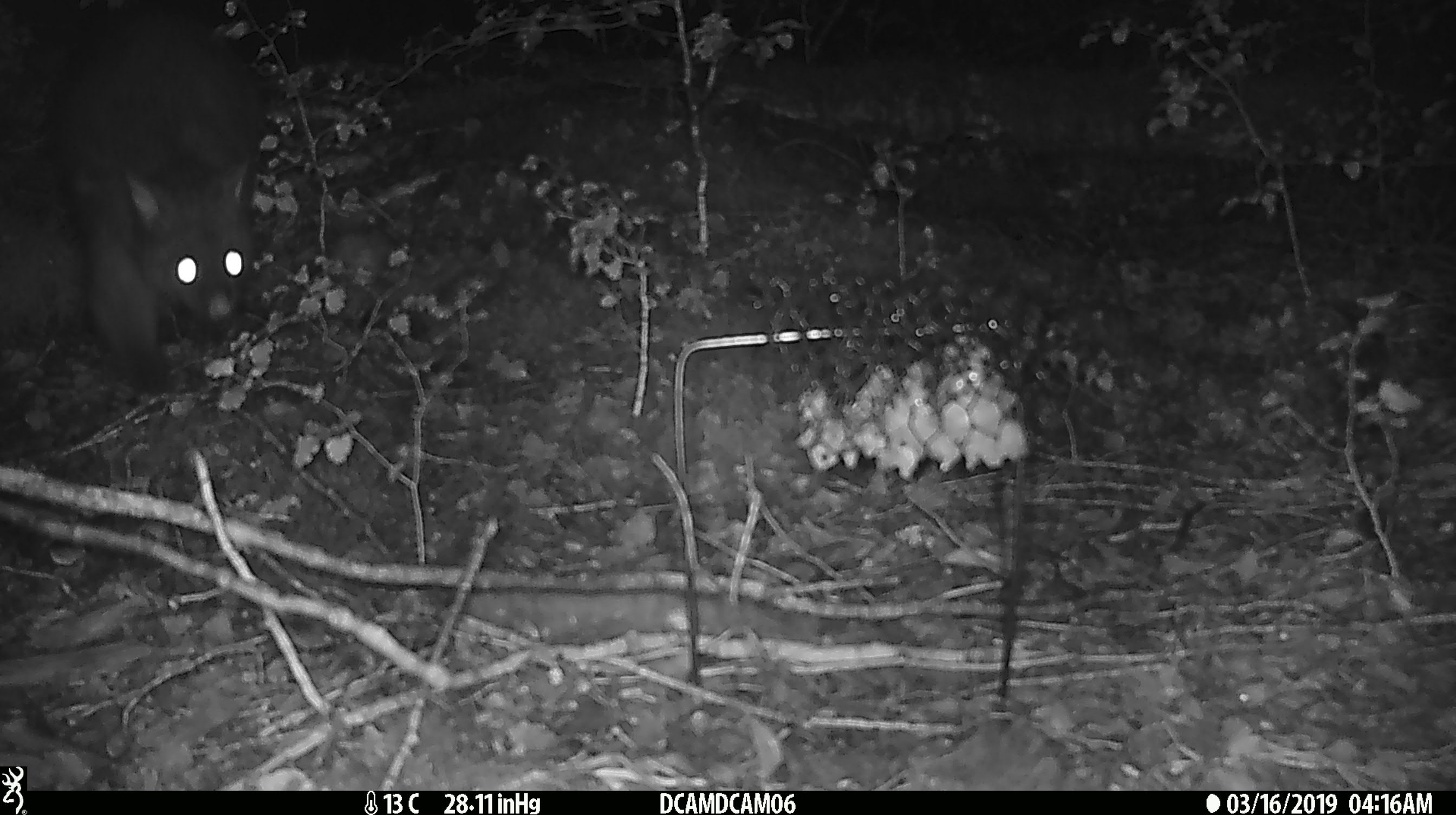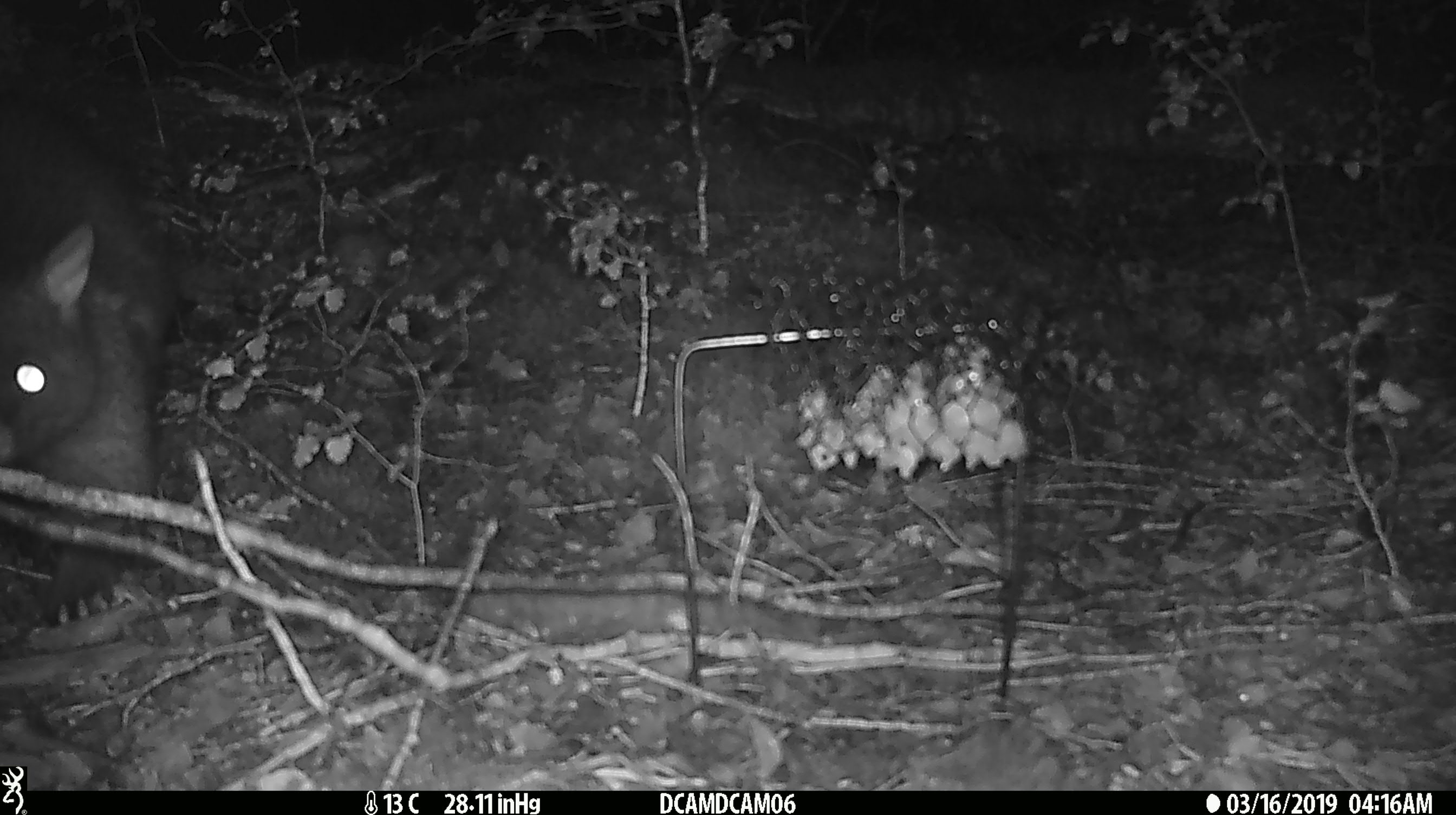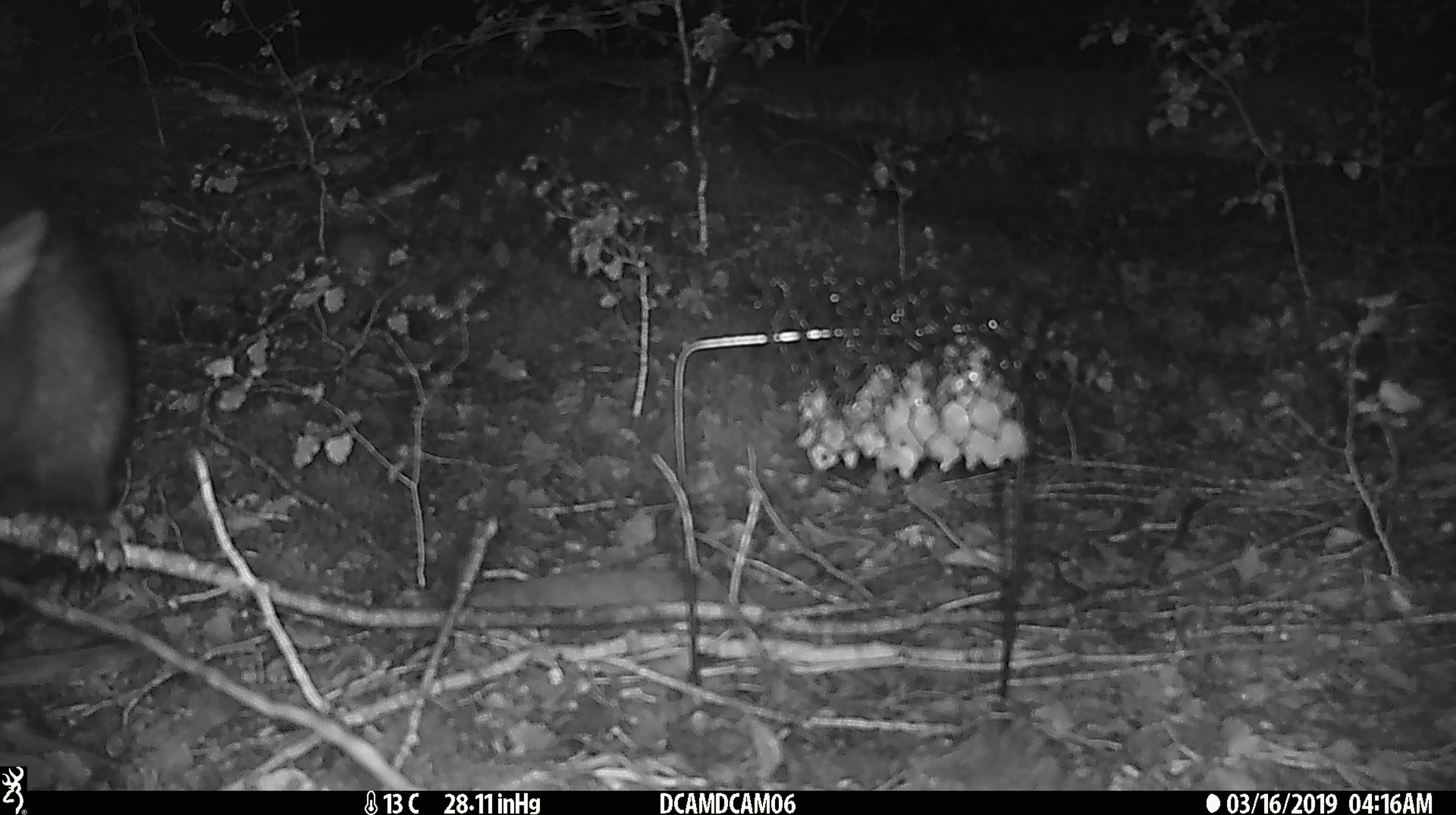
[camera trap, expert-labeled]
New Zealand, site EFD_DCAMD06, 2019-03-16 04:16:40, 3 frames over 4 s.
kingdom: Animalia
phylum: Chordata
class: Mammalia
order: Diprotodontia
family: Phalangeridae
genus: Trichosurus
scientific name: Trichosurus vulpecula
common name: common brushtail possum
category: possum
Possum (common brushtail possum) (Trichosurus vulpecula).